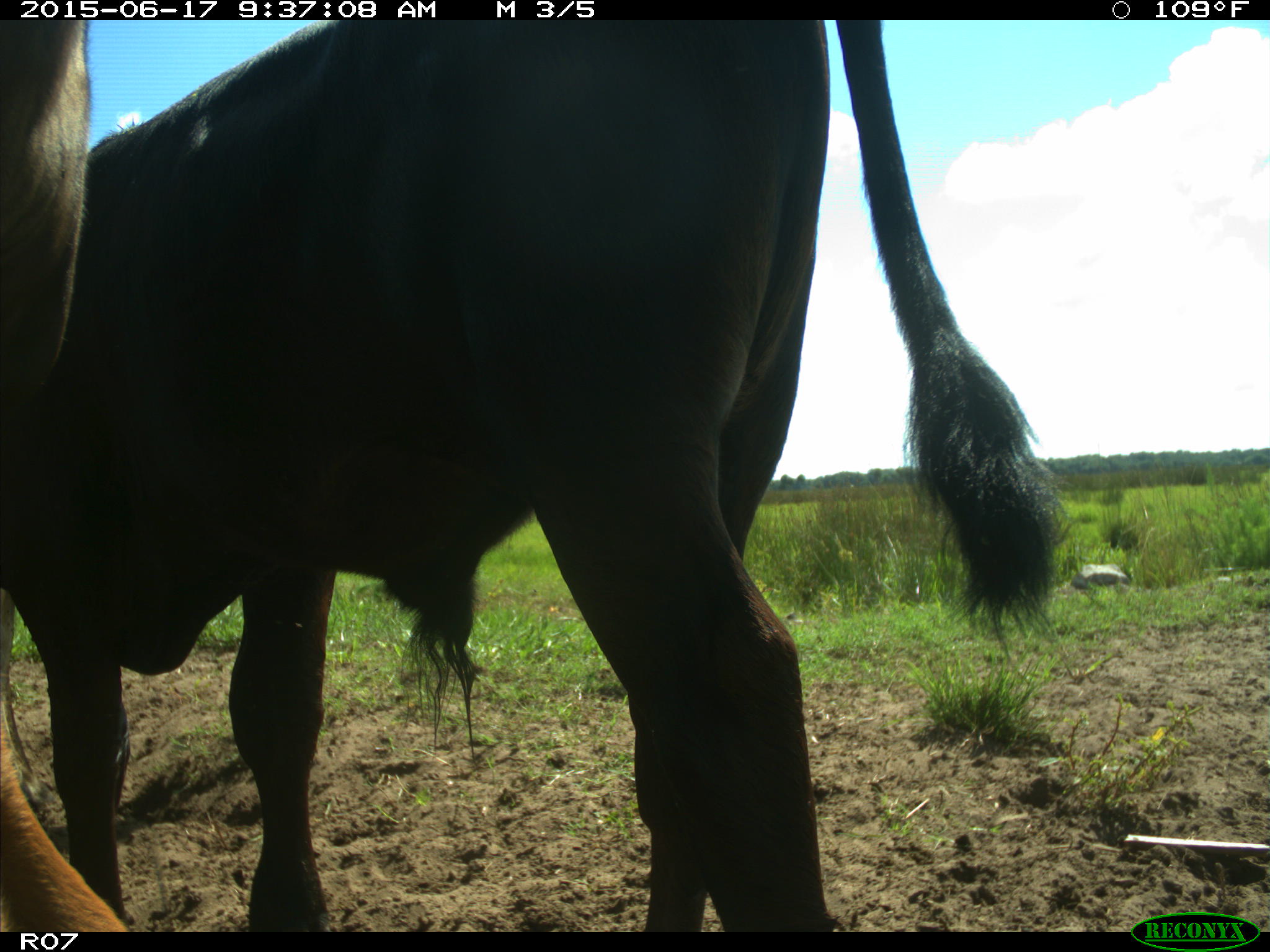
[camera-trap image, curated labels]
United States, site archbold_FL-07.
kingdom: Animalia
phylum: Chordata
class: Mammalia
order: Artiodactyla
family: Bovidae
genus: Bos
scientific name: Bos taurus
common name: domestic cow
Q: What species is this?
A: Bos taurus (domestic cow).